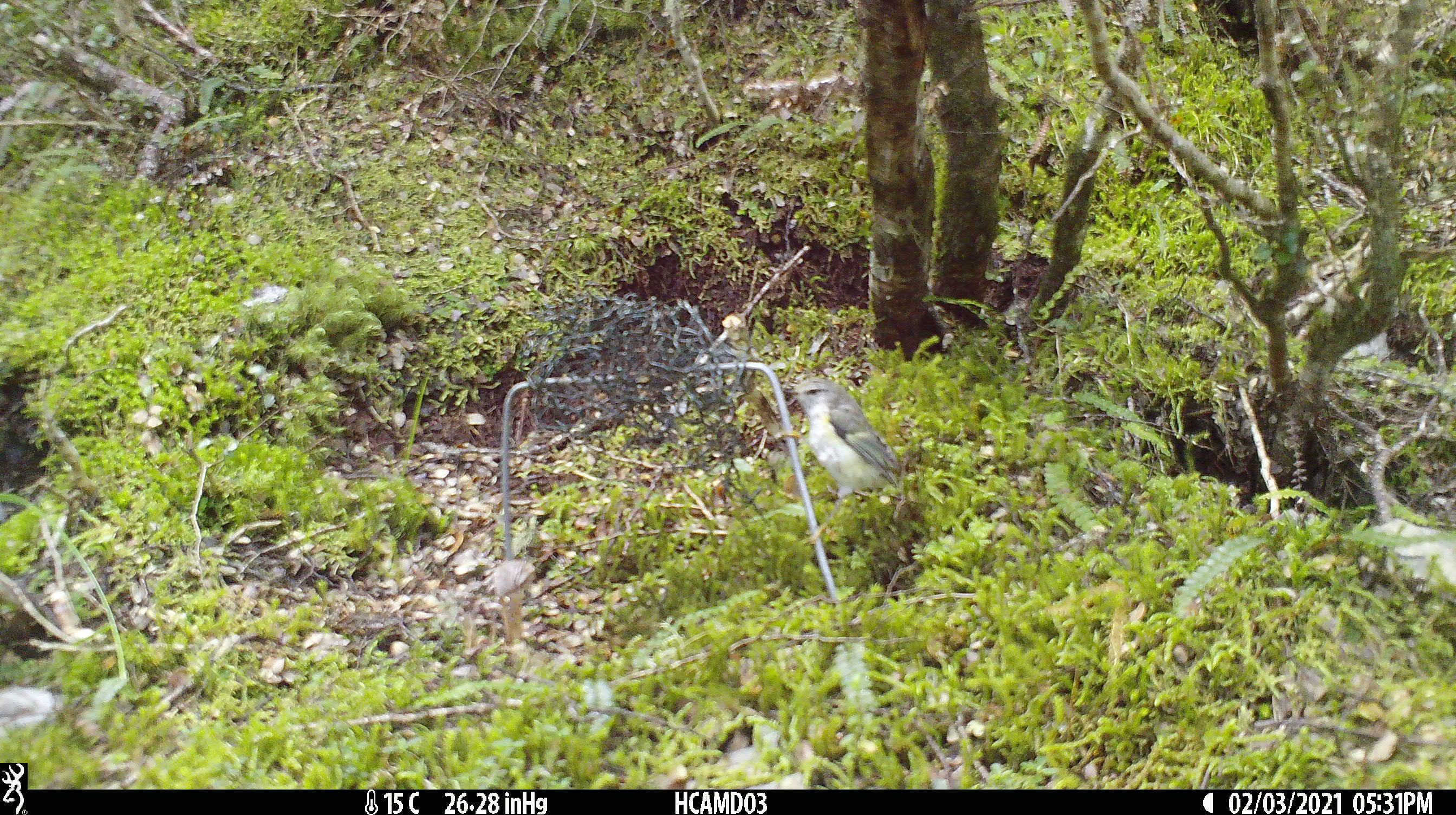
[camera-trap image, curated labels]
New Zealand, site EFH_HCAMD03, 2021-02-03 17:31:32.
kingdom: Animalia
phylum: Chordata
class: Aves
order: Passeriformes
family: Acanthisittidae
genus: Acanthisitta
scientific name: Acanthisitta chloris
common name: rifleman